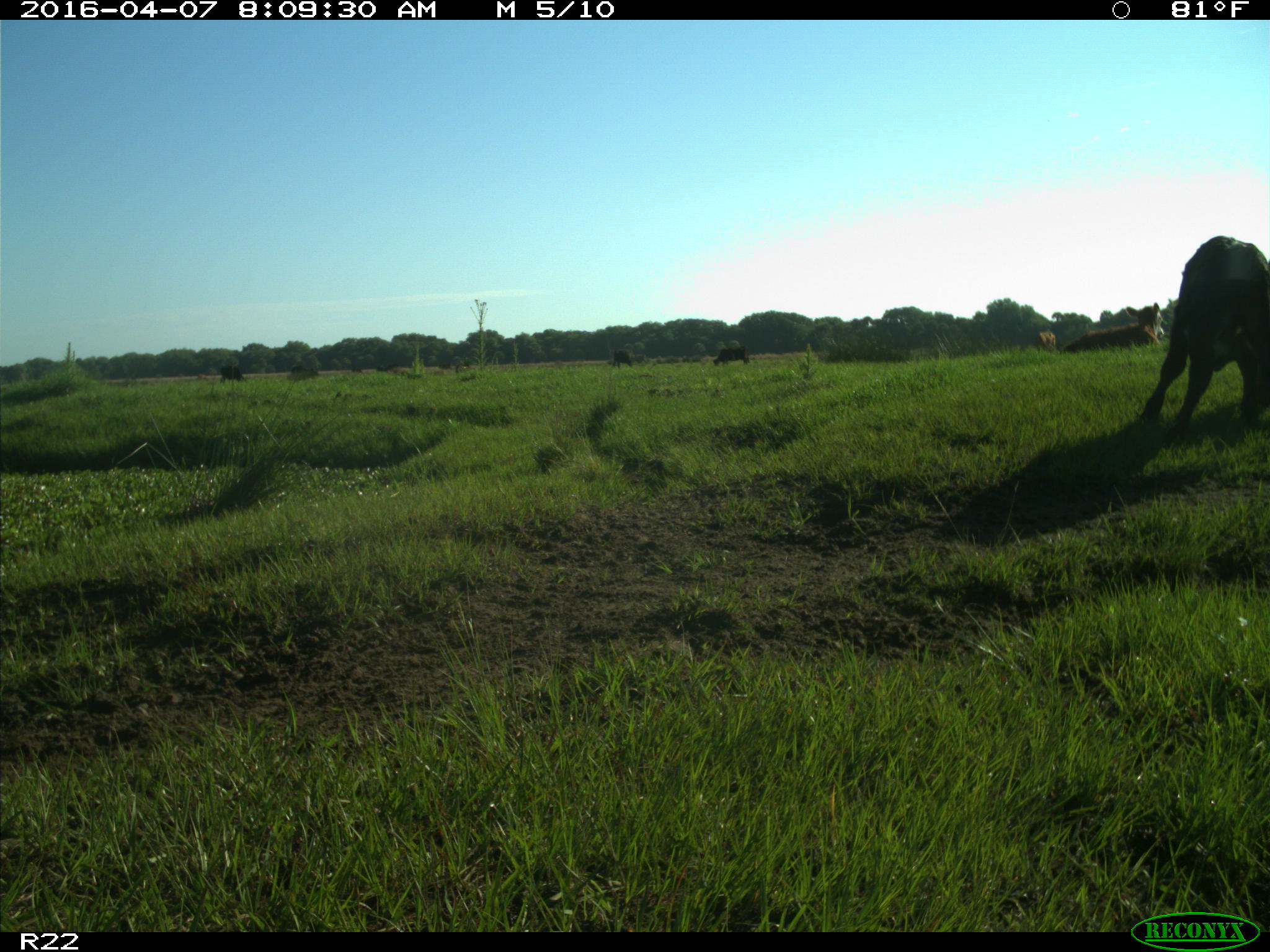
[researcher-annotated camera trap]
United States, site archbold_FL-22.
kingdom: Animalia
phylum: Chordata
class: Mammalia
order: Artiodactyla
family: Bovidae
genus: Bos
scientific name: Bos taurus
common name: domestic cow